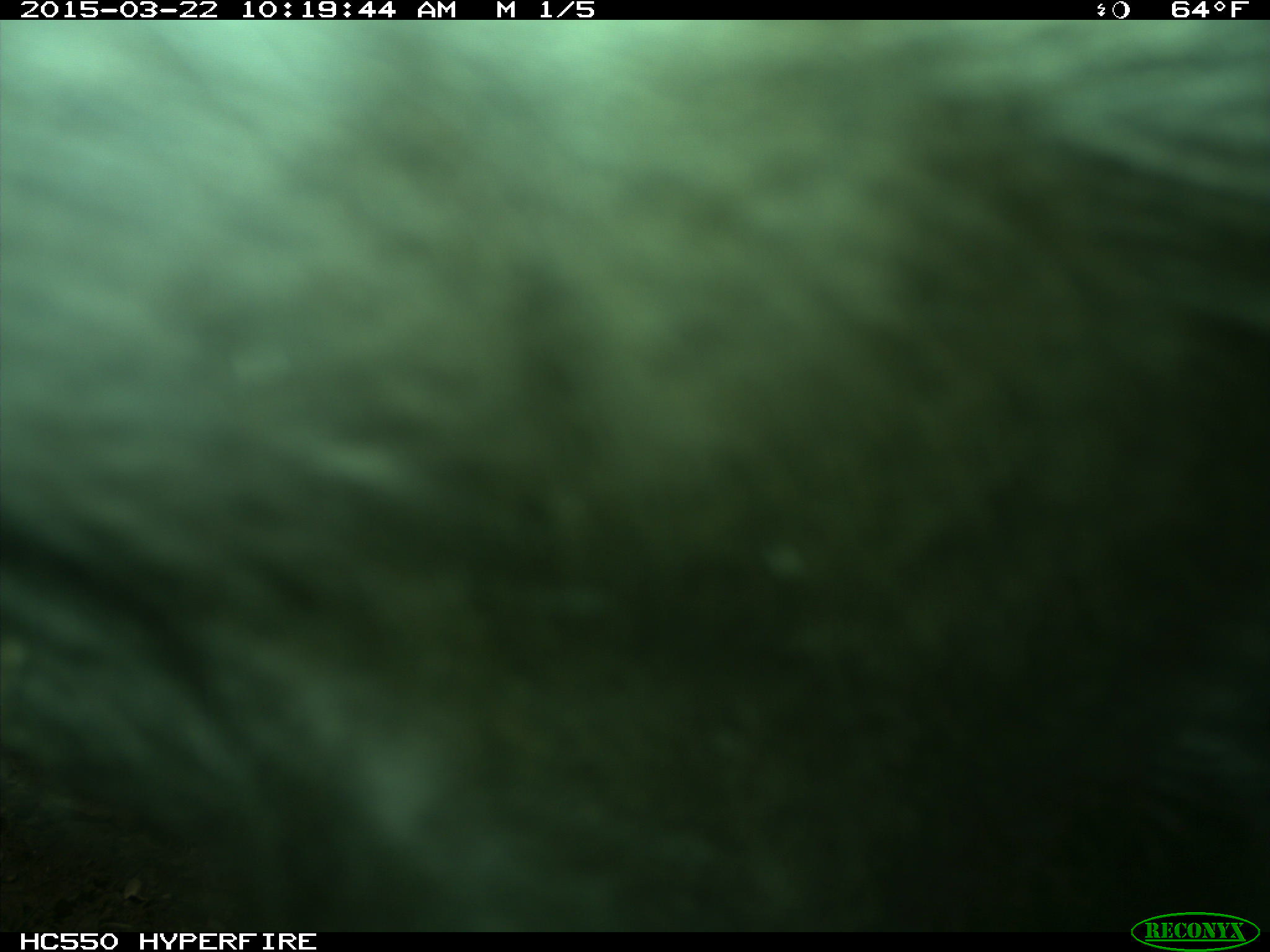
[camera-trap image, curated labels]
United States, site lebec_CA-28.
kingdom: Animalia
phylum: Chordata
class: Mammalia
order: Artiodactyla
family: Bovidae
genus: Bos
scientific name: Bos taurus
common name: domestic cow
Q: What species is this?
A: Bos taurus (domestic cow).